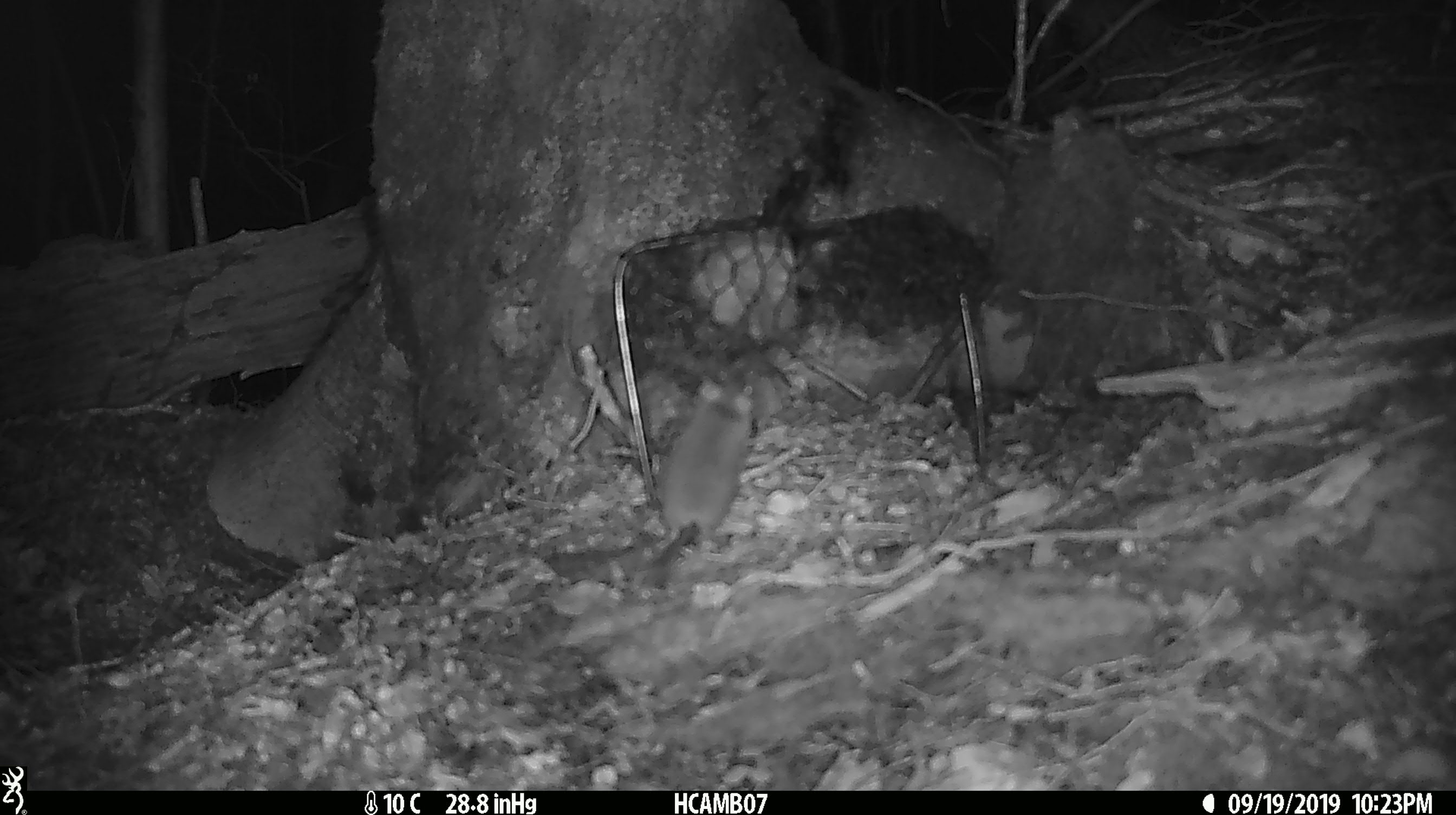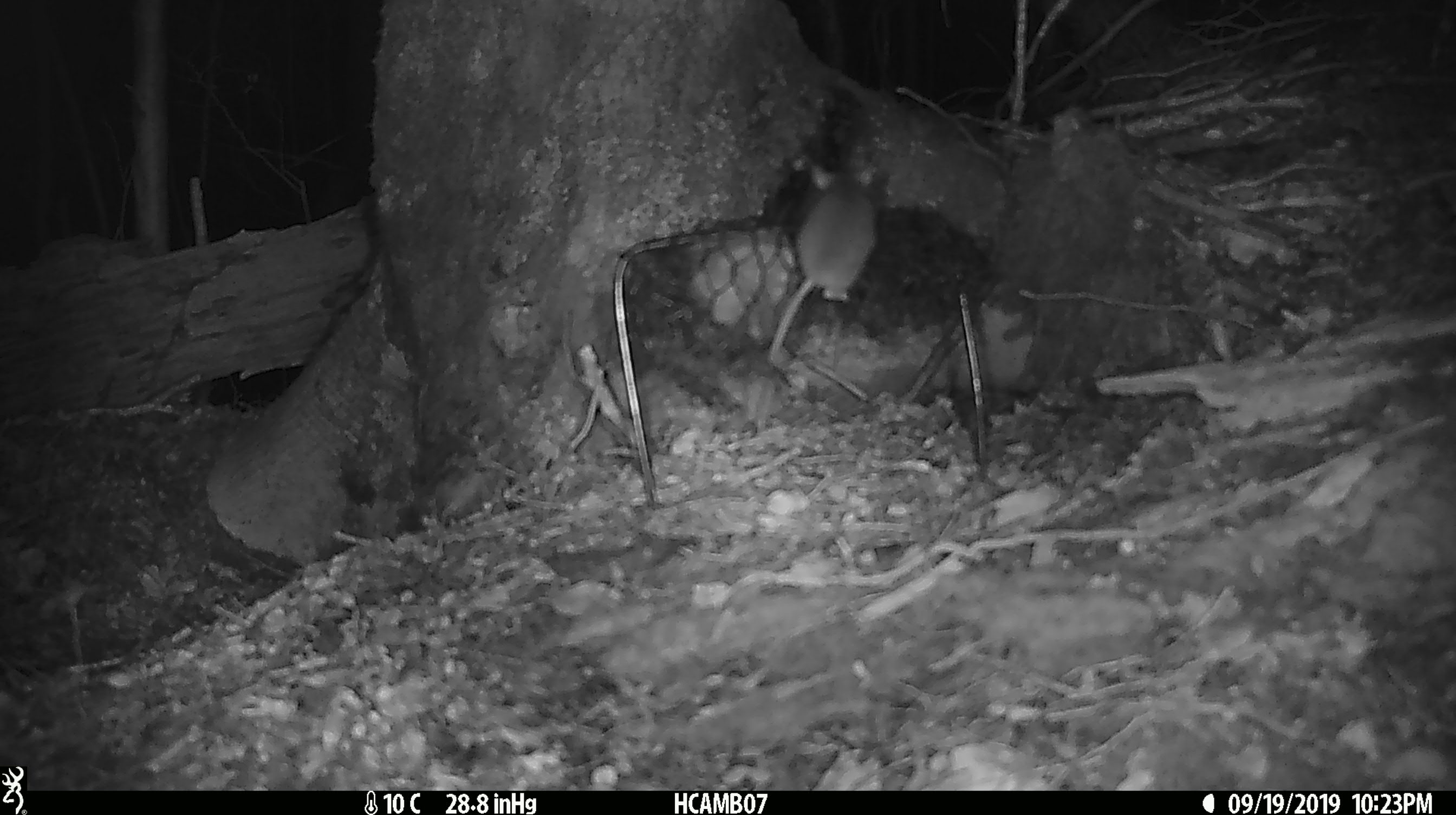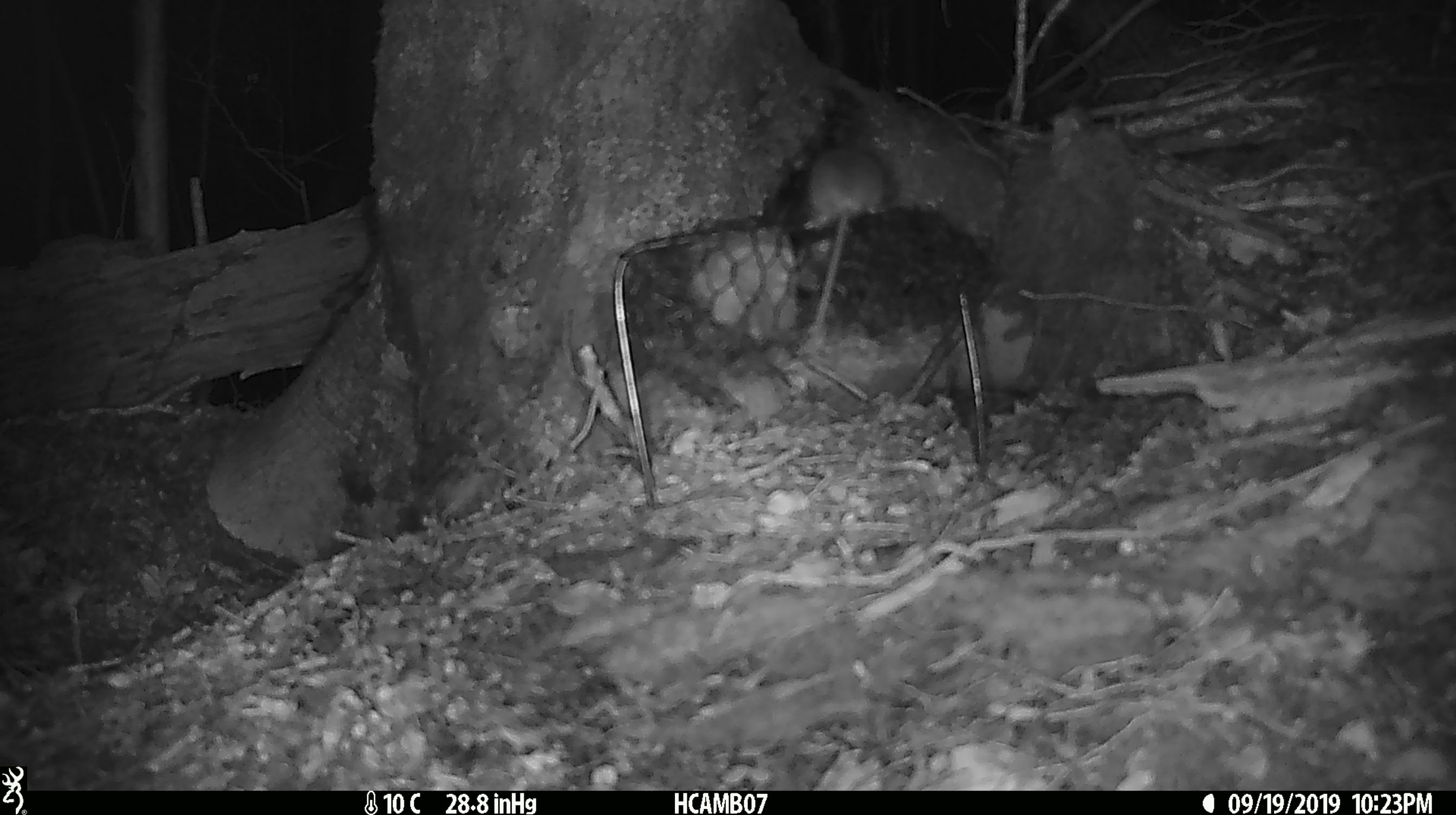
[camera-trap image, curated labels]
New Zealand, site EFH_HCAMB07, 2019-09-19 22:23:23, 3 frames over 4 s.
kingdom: Animalia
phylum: Chordata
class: Mammalia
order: Rodentia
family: Muridae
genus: Mus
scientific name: Mus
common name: mouse